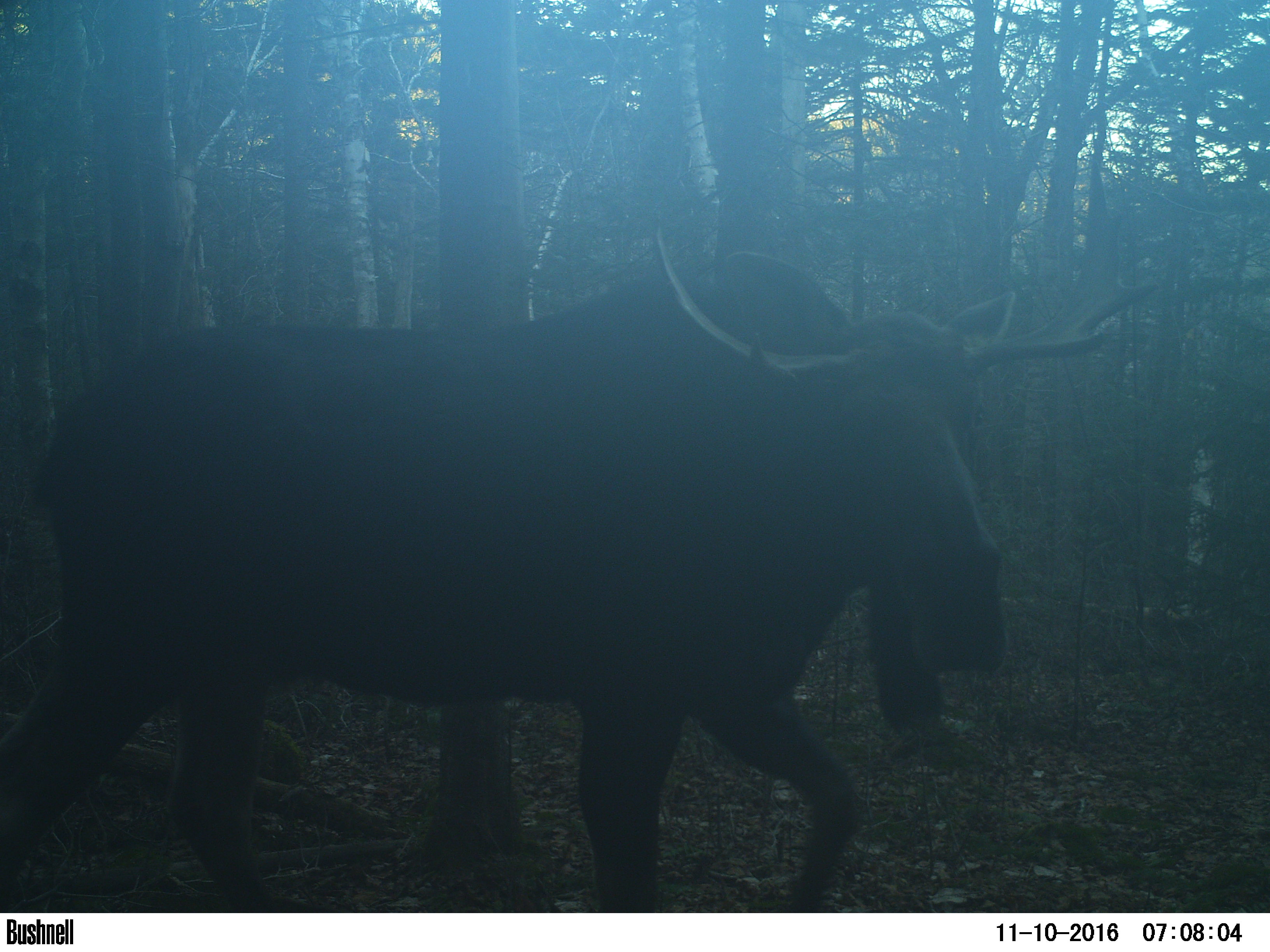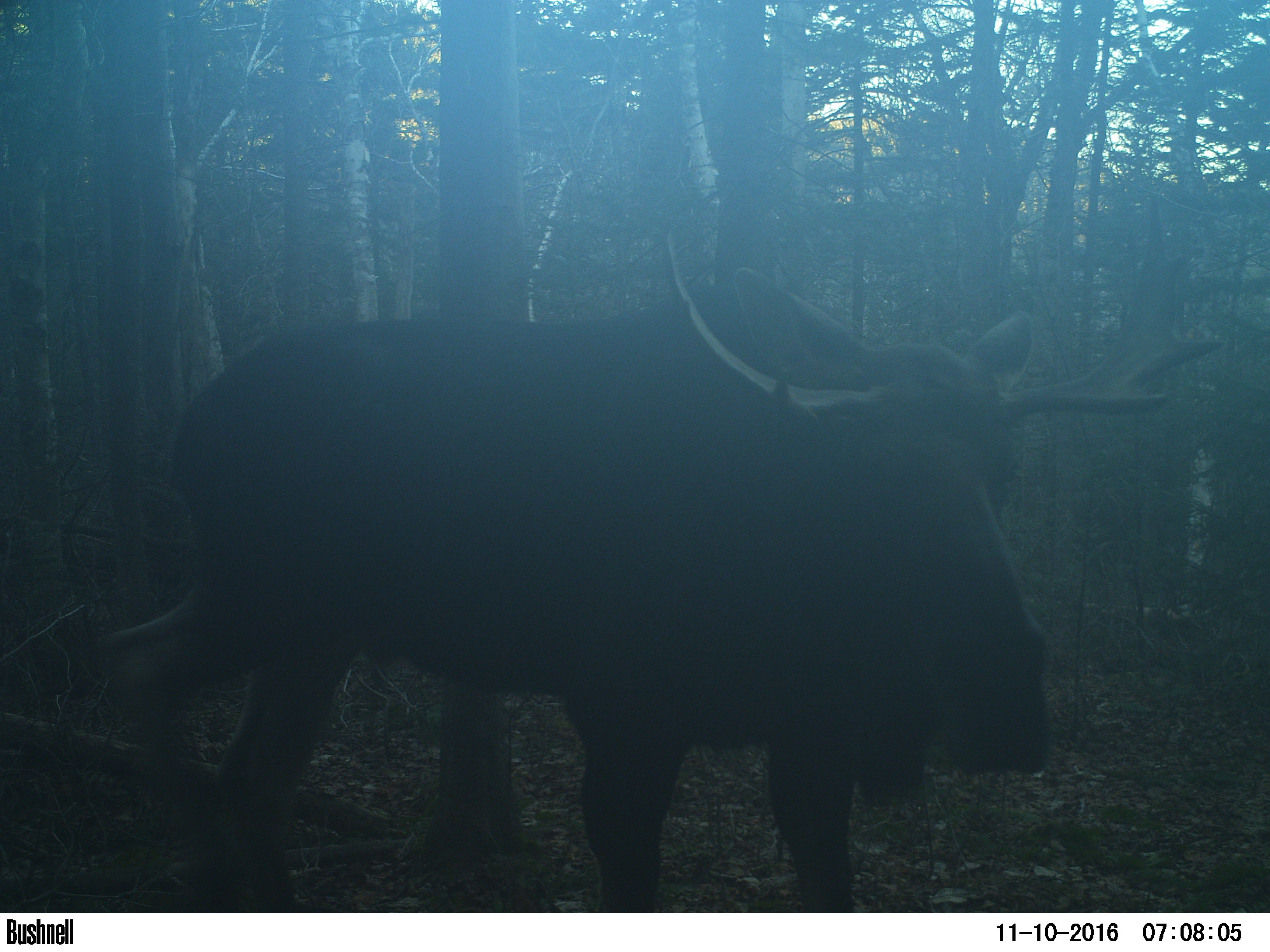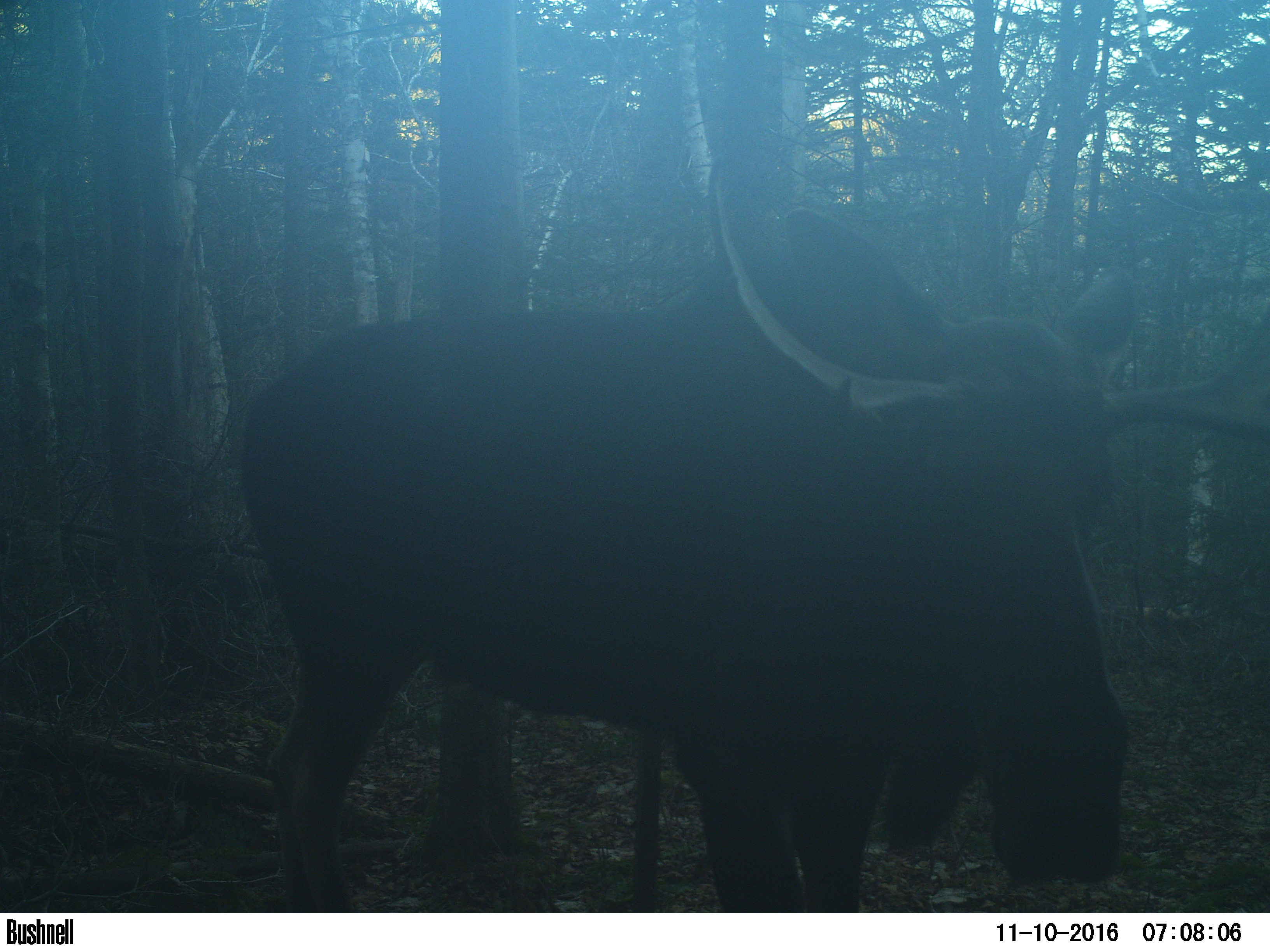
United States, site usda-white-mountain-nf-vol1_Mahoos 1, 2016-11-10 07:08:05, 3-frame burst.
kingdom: Animalia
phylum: Chordata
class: Mammalia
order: Artiodactyla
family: Cervidae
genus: Alces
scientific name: Alces alces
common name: moose